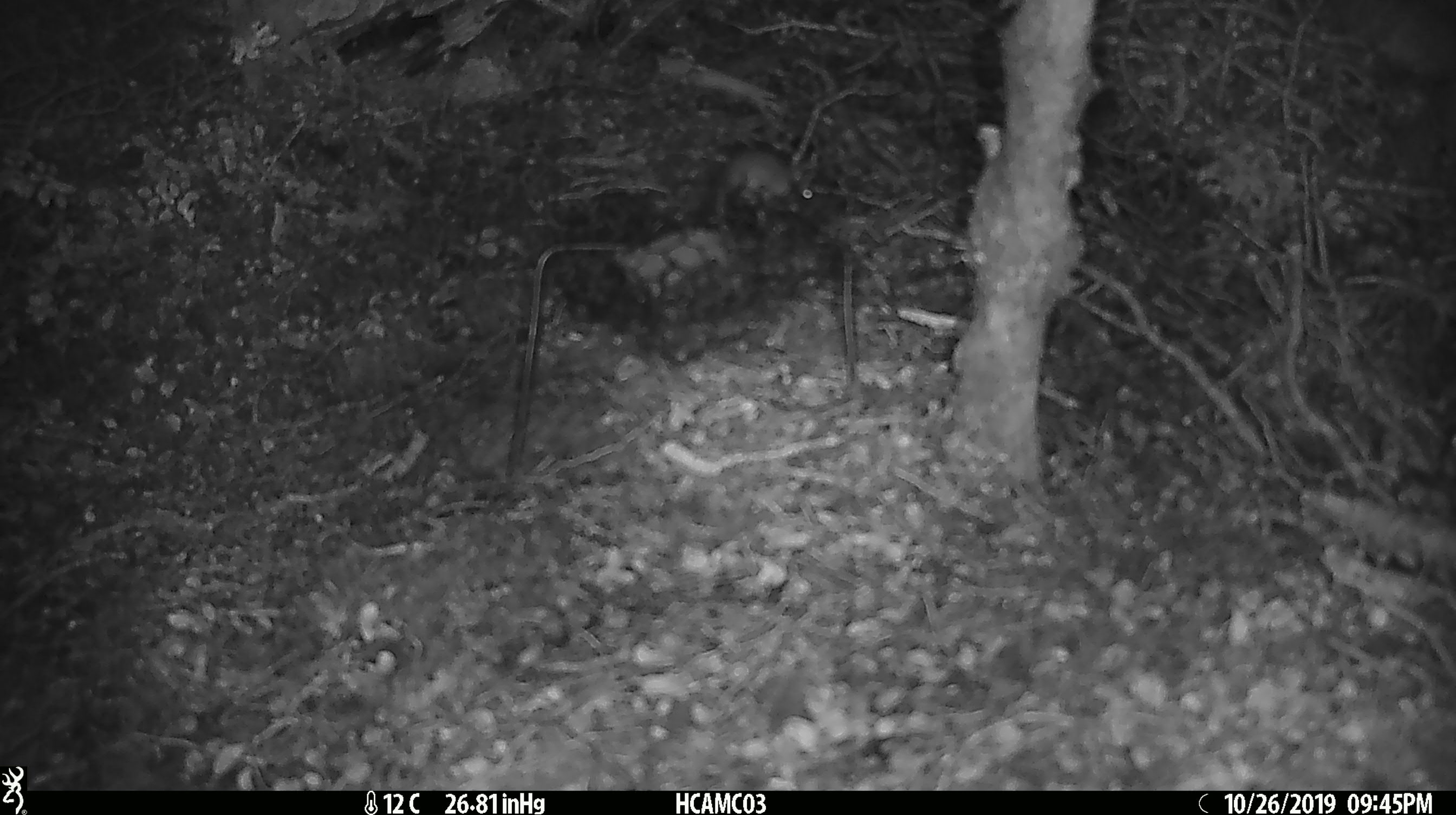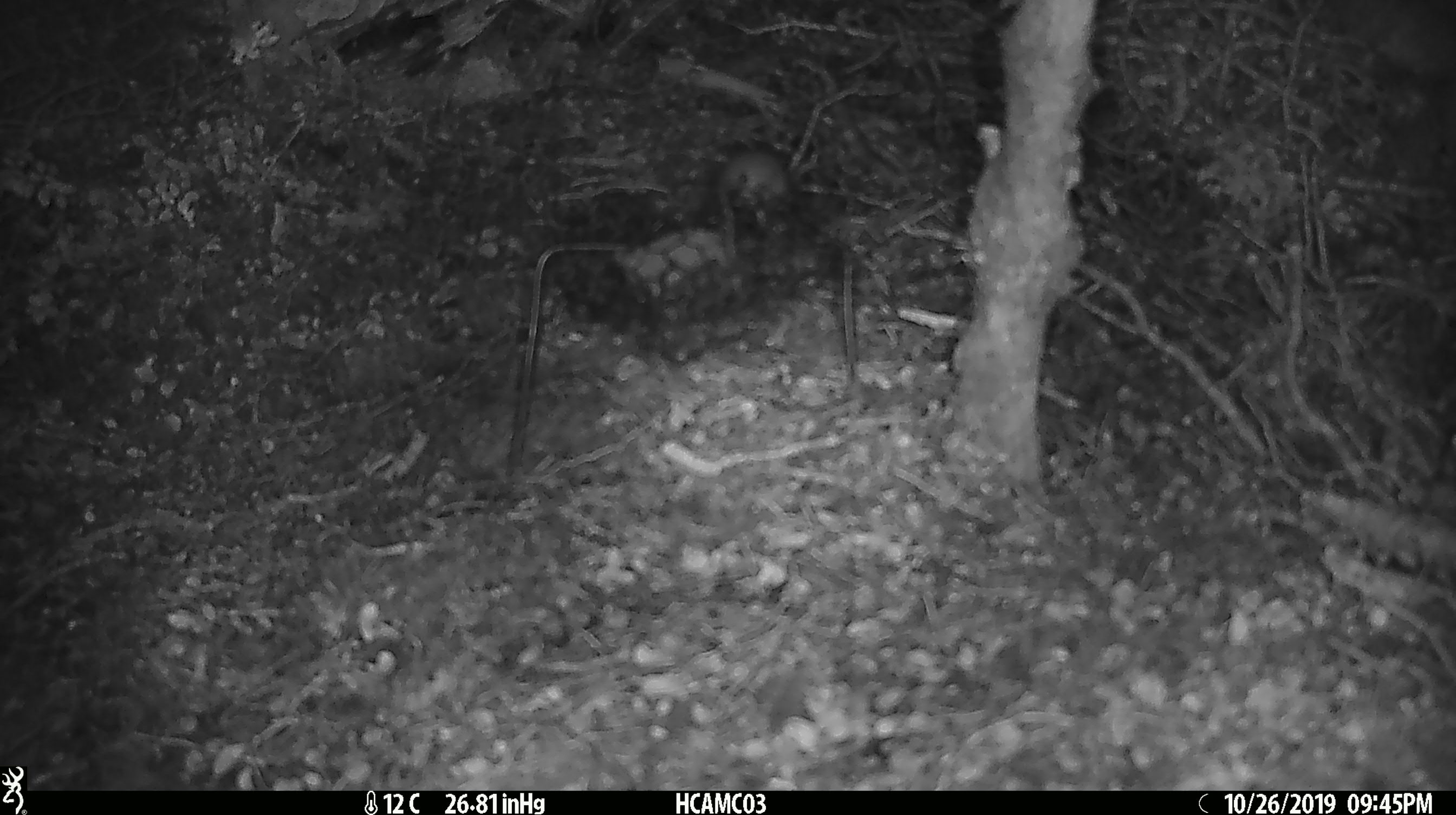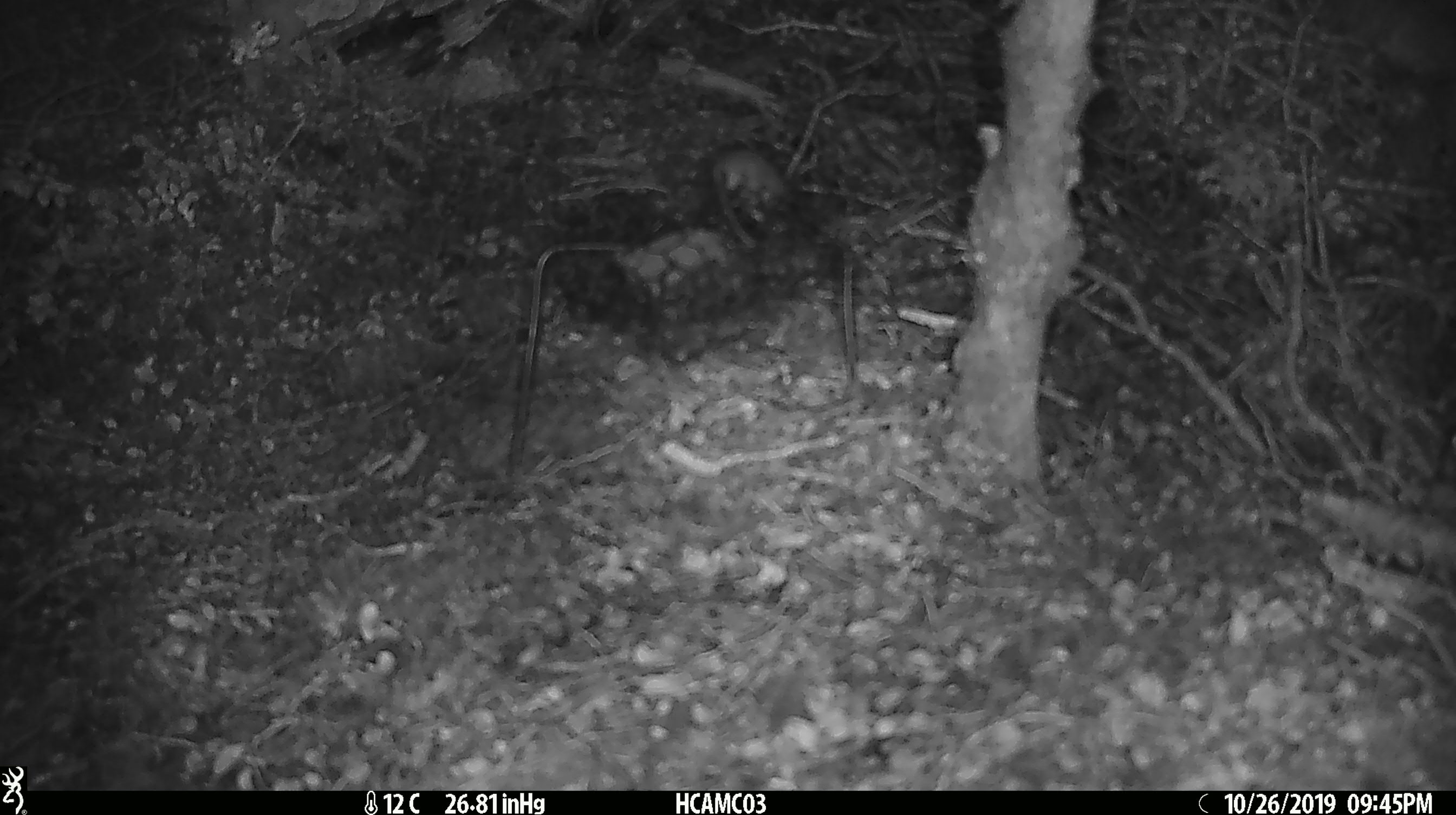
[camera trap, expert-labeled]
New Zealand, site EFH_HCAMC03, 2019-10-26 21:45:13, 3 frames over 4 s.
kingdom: Animalia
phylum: Chordata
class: Mammalia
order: Rodentia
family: Muridae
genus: Mus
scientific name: Mus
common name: mouse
Mouse (Mus).